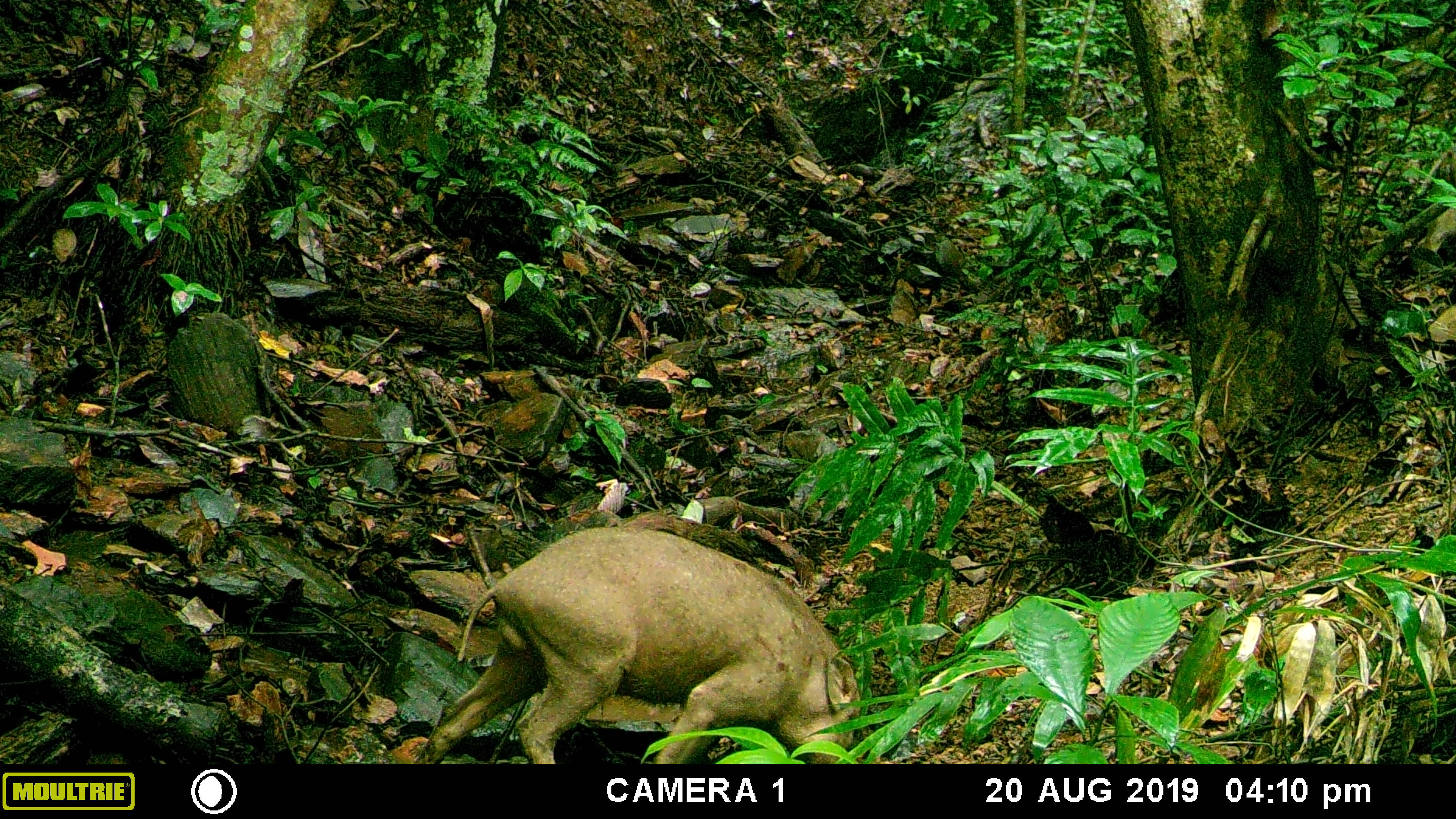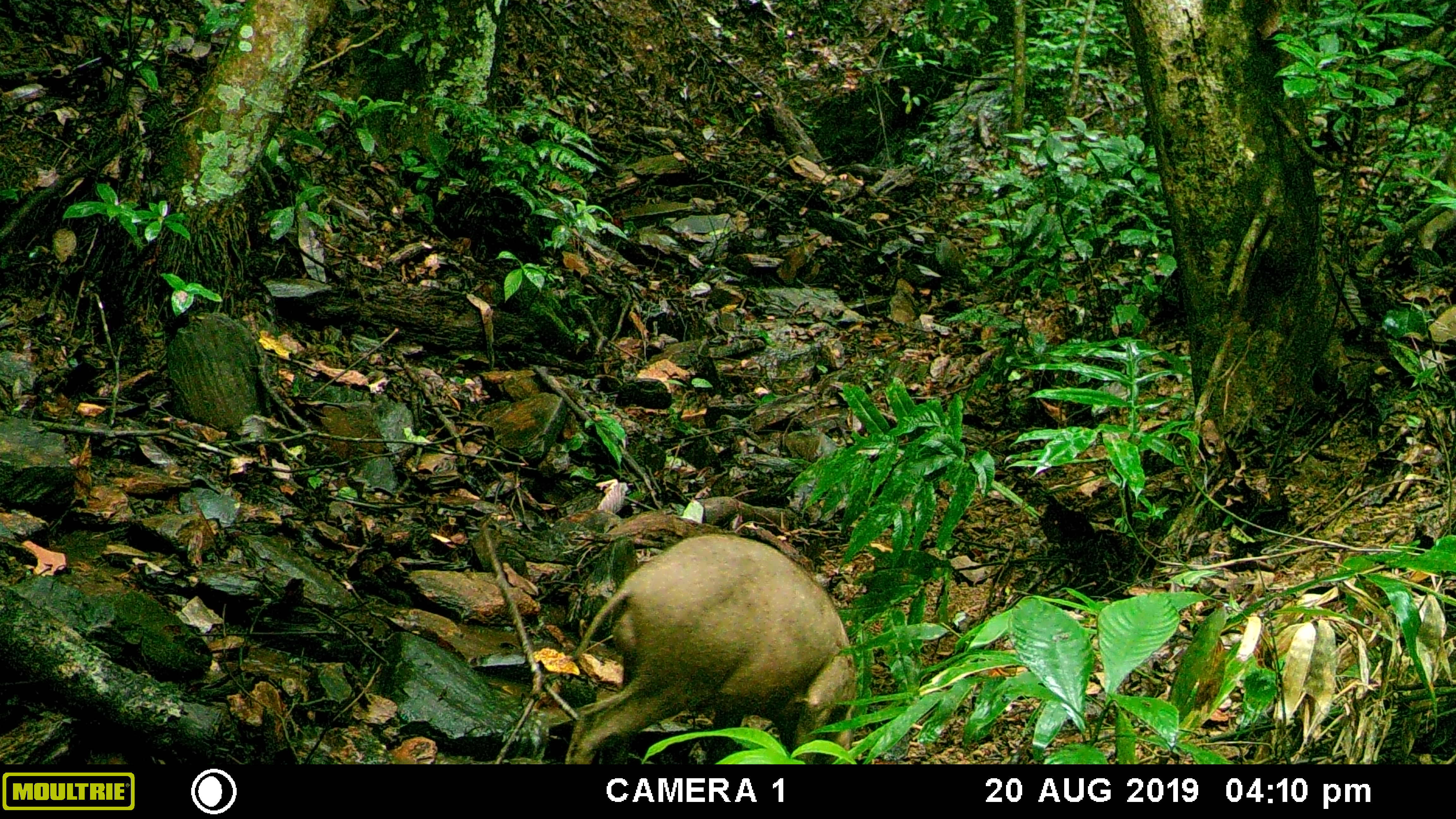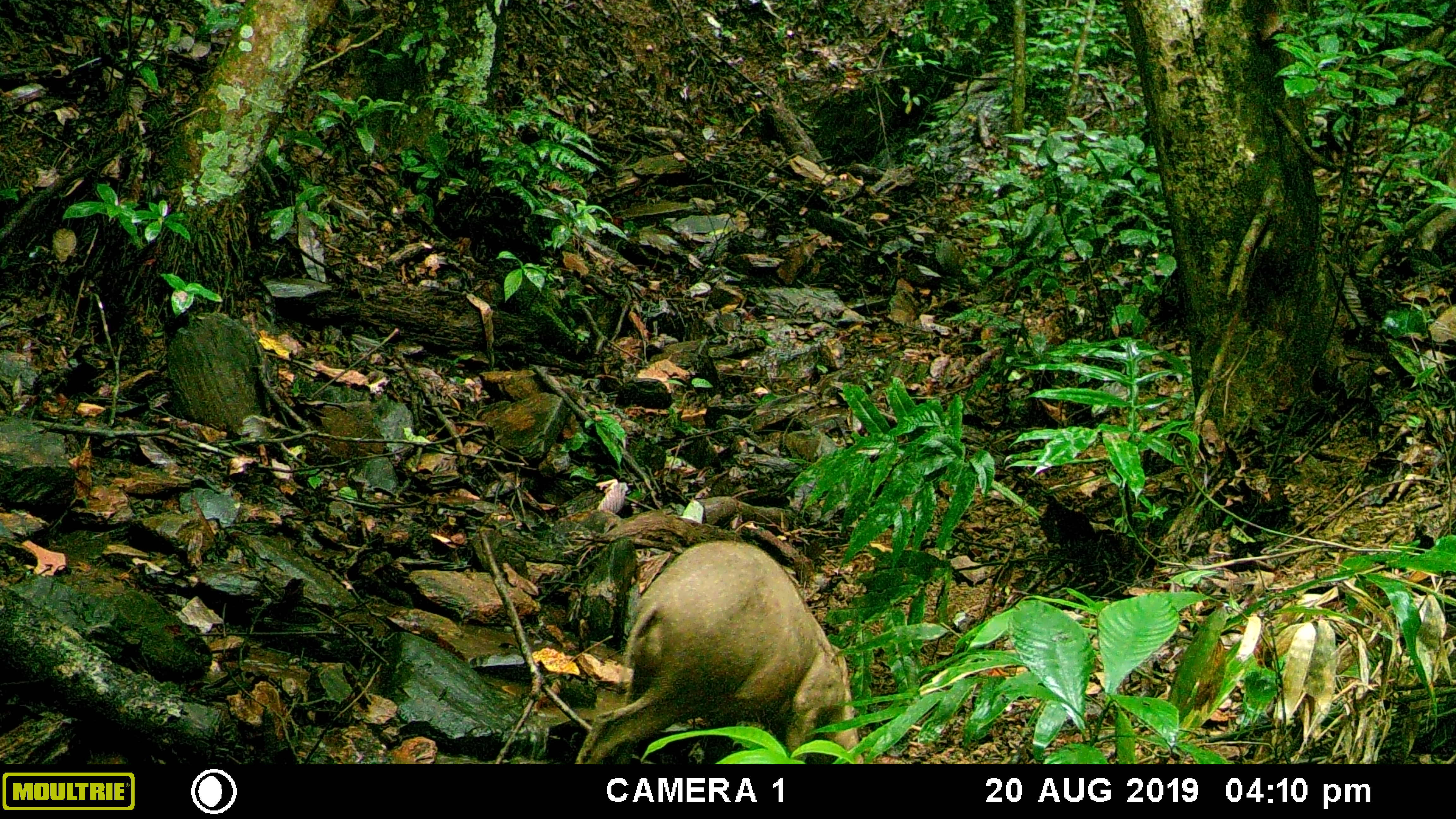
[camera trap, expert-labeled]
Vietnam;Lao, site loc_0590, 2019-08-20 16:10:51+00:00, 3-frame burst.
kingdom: Animalia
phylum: Chordata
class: Mammalia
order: Artiodactyla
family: Suidae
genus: Sus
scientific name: Sus scrofa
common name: eurasian wild pig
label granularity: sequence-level